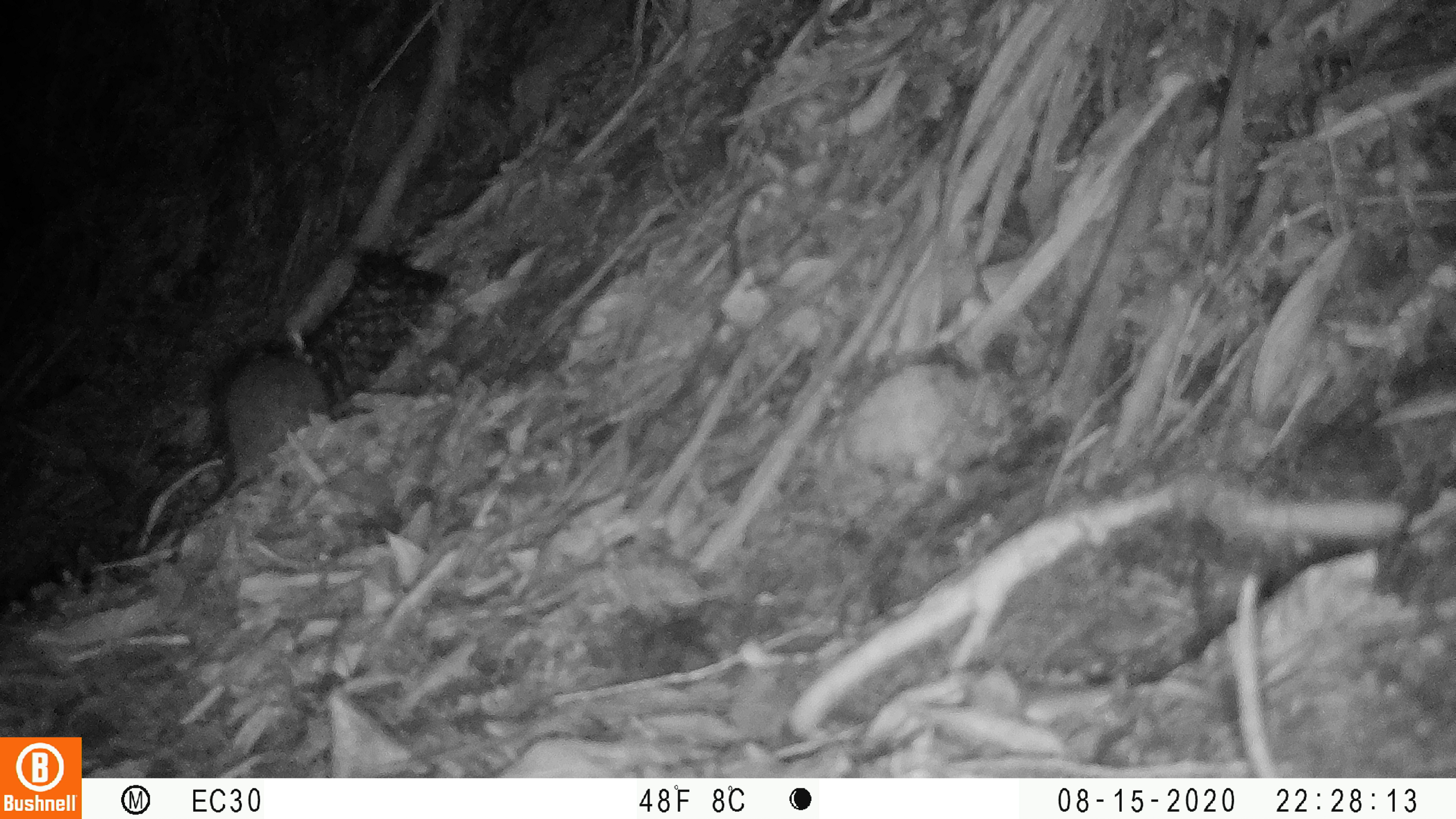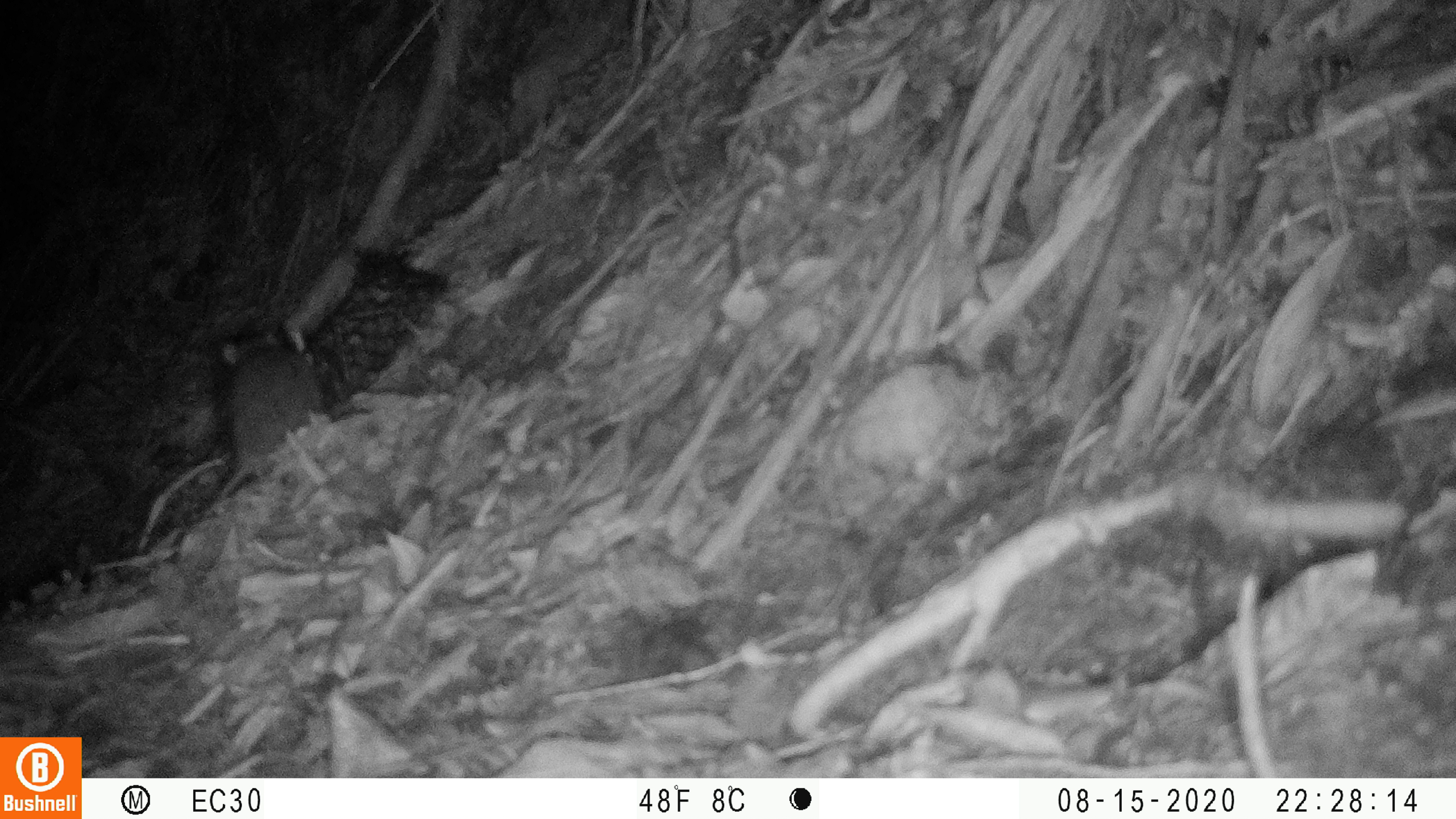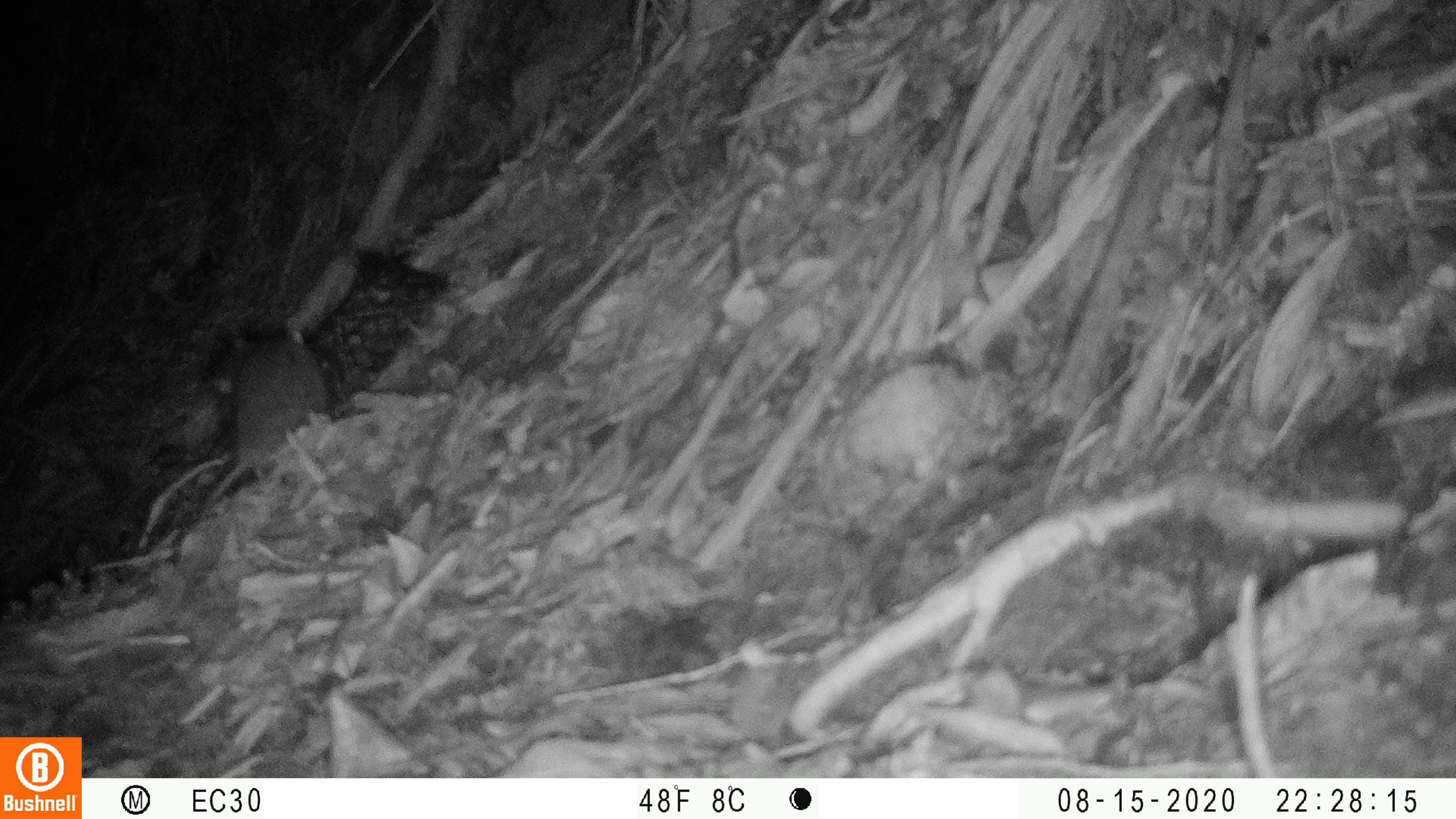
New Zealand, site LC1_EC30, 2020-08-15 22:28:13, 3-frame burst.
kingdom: Animalia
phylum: Chordata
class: Mammalia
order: Rodentia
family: Muridae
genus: Rattus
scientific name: Rattus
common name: rat